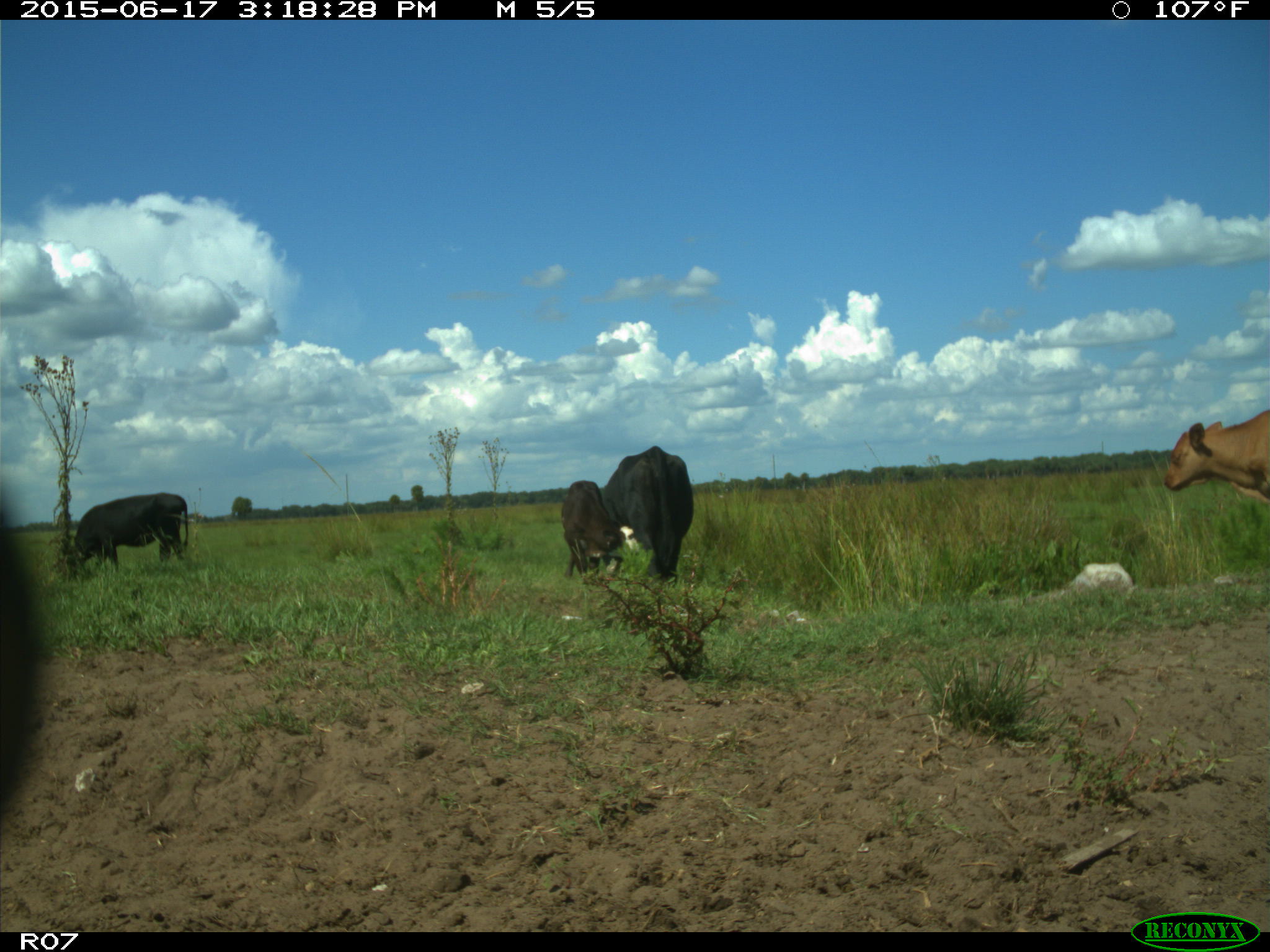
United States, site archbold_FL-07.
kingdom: Animalia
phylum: Chordata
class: Mammalia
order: Artiodactyla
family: Bovidae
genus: Bos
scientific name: Bos taurus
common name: domestic cow